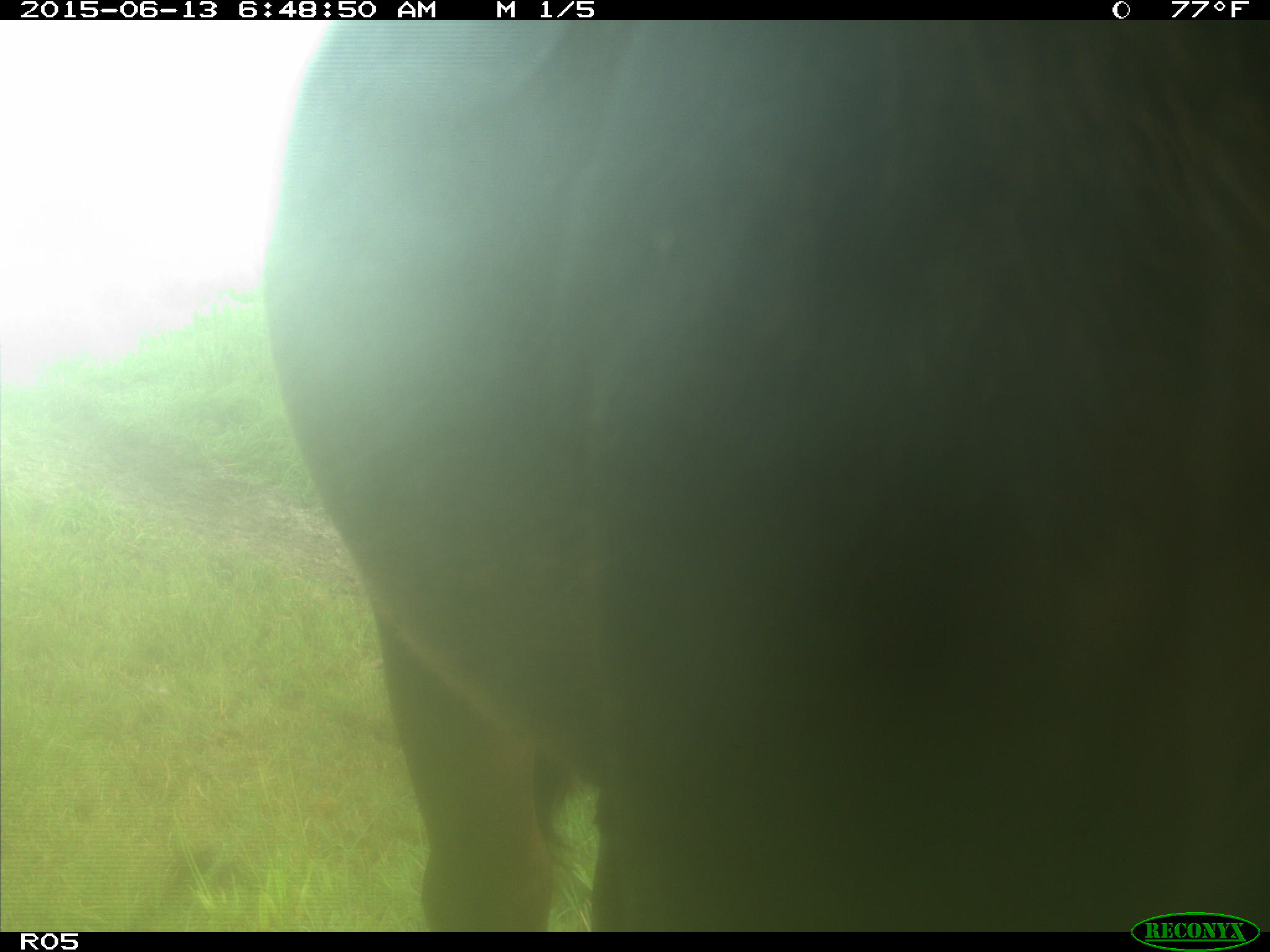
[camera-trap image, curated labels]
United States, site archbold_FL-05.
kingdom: Animalia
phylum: Chordata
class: Mammalia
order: Artiodactyla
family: Bovidae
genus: Bos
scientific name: Bos taurus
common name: domestic cow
Bos taurus (domestic cow).